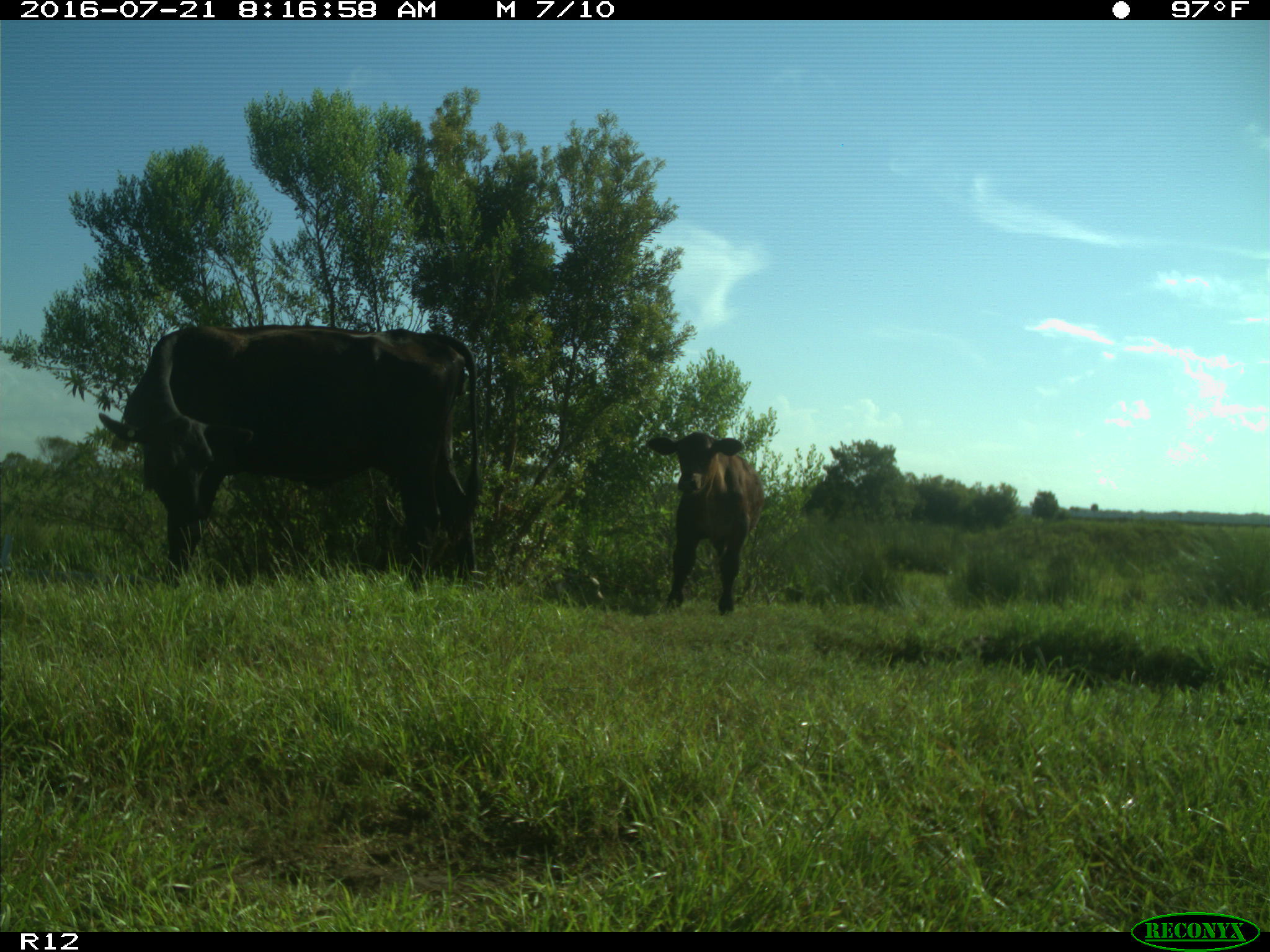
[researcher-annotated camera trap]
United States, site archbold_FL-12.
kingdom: Animalia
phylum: Chordata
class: Mammalia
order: Artiodactyla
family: Bovidae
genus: Bos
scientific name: Bos taurus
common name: domestic cow